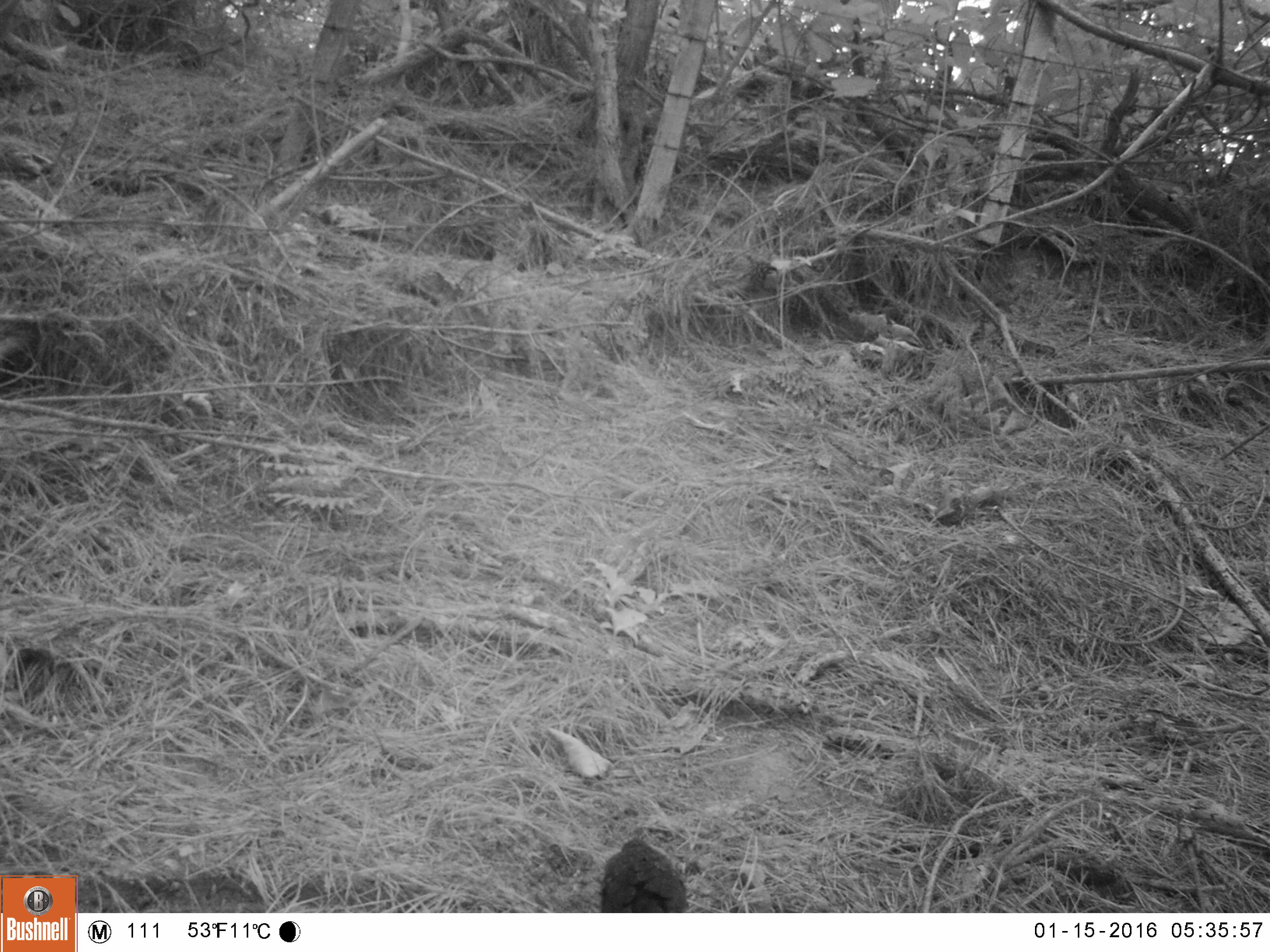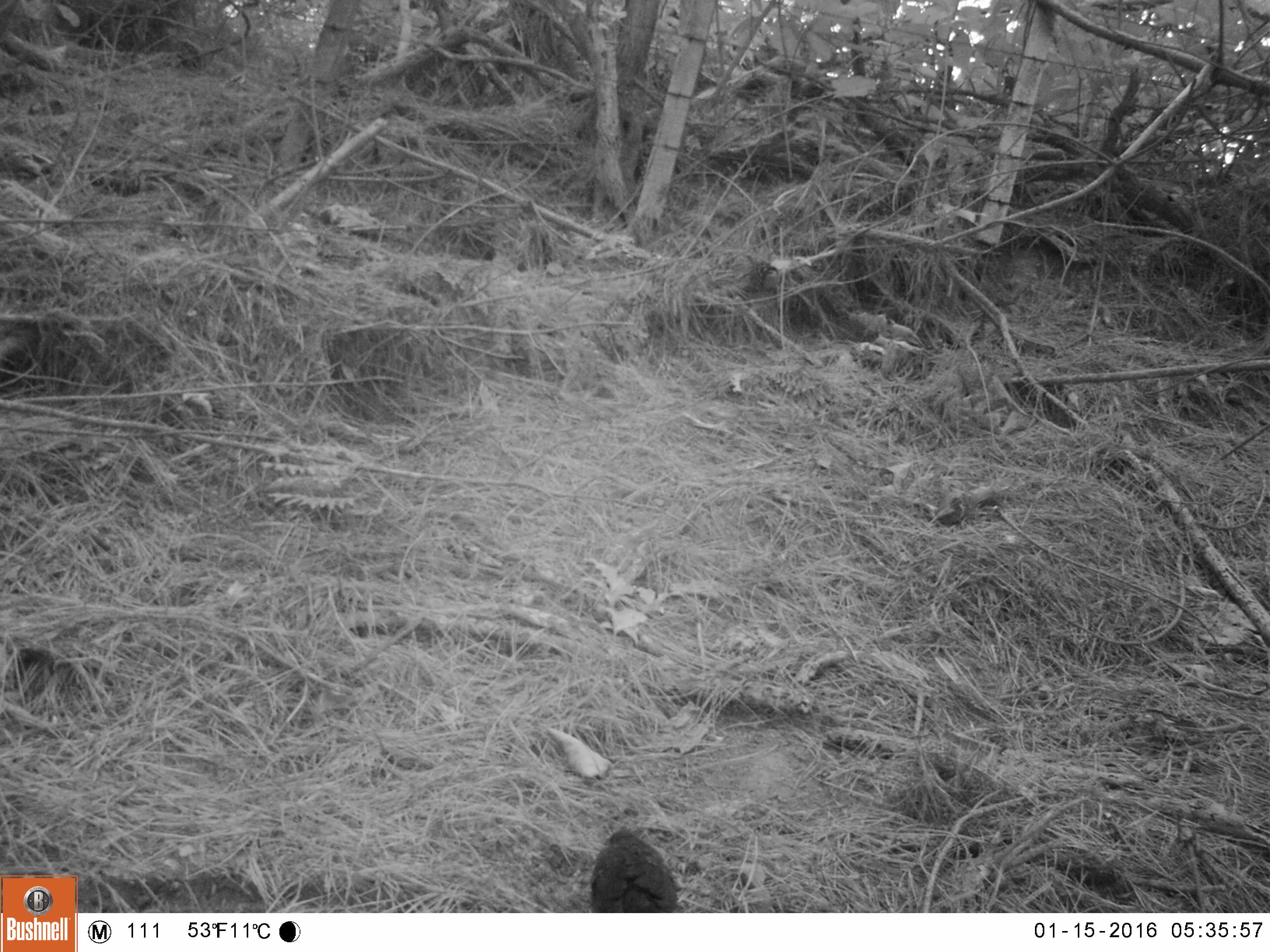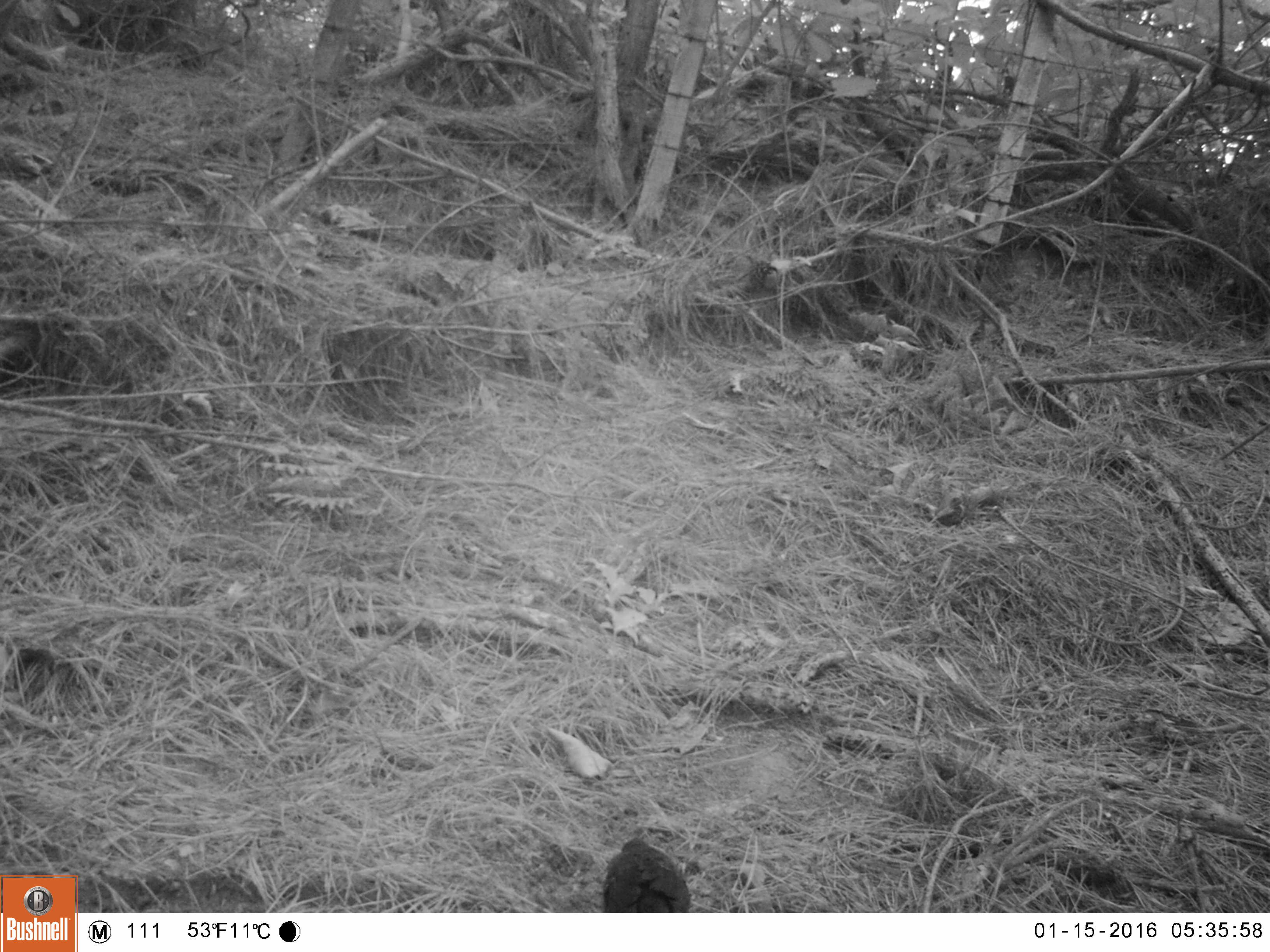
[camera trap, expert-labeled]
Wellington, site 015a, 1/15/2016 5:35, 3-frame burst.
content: unidentified animal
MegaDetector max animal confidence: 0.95